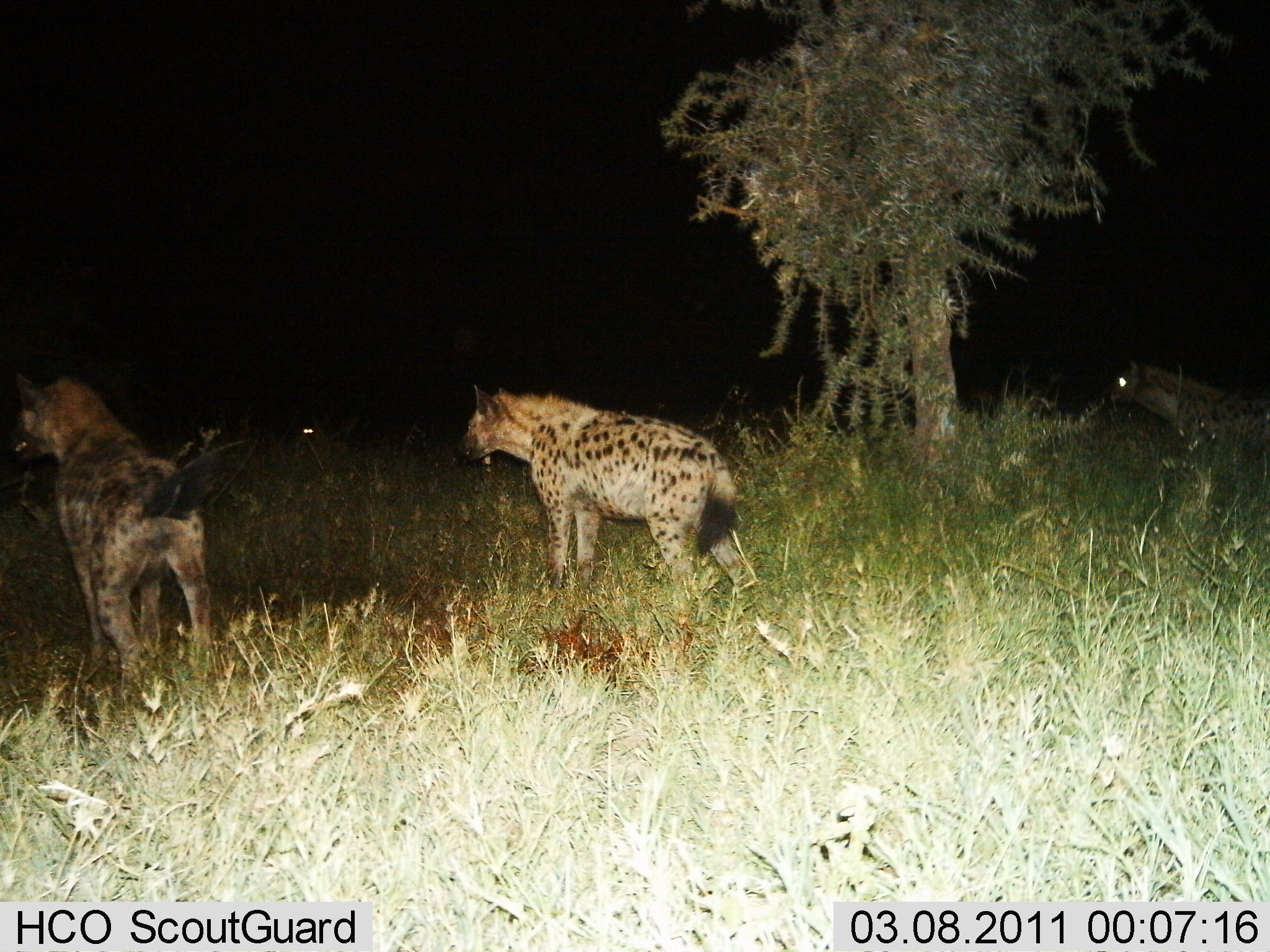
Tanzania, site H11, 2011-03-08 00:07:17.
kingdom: Animalia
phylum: Chordata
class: Mammalia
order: Carnivora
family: Hyaenidae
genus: Crocuta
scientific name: Crocuta crocuta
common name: spotted hyena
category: hyenaspotted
Hyenaspotted (spotted hyena) (Crocuta crocuta), count 3. Behavior (volunteer vote fractions): standing 91%, resting 9%, moving 18%, interacting 9%. Young present (vote fraction): 0%. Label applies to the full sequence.